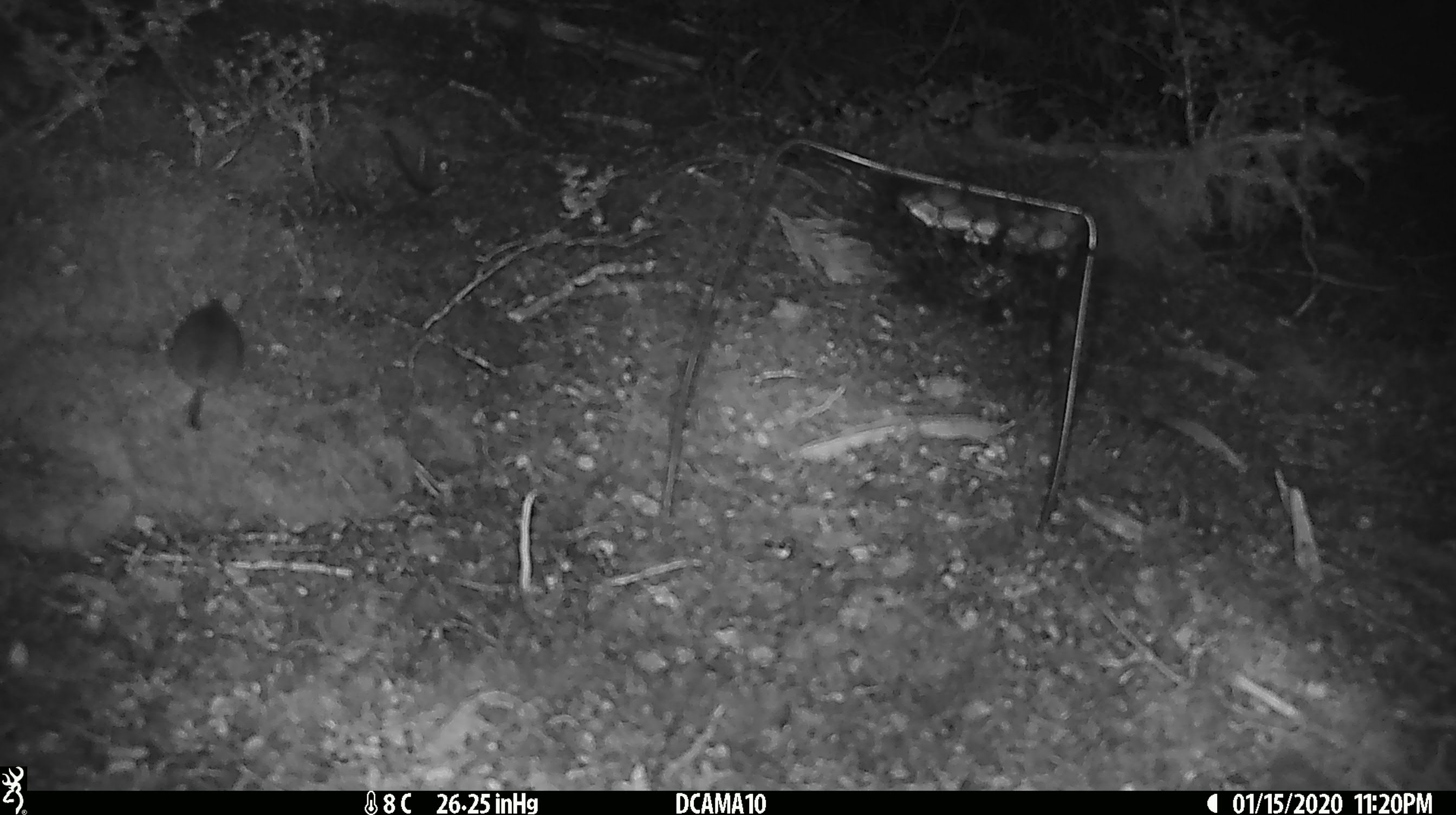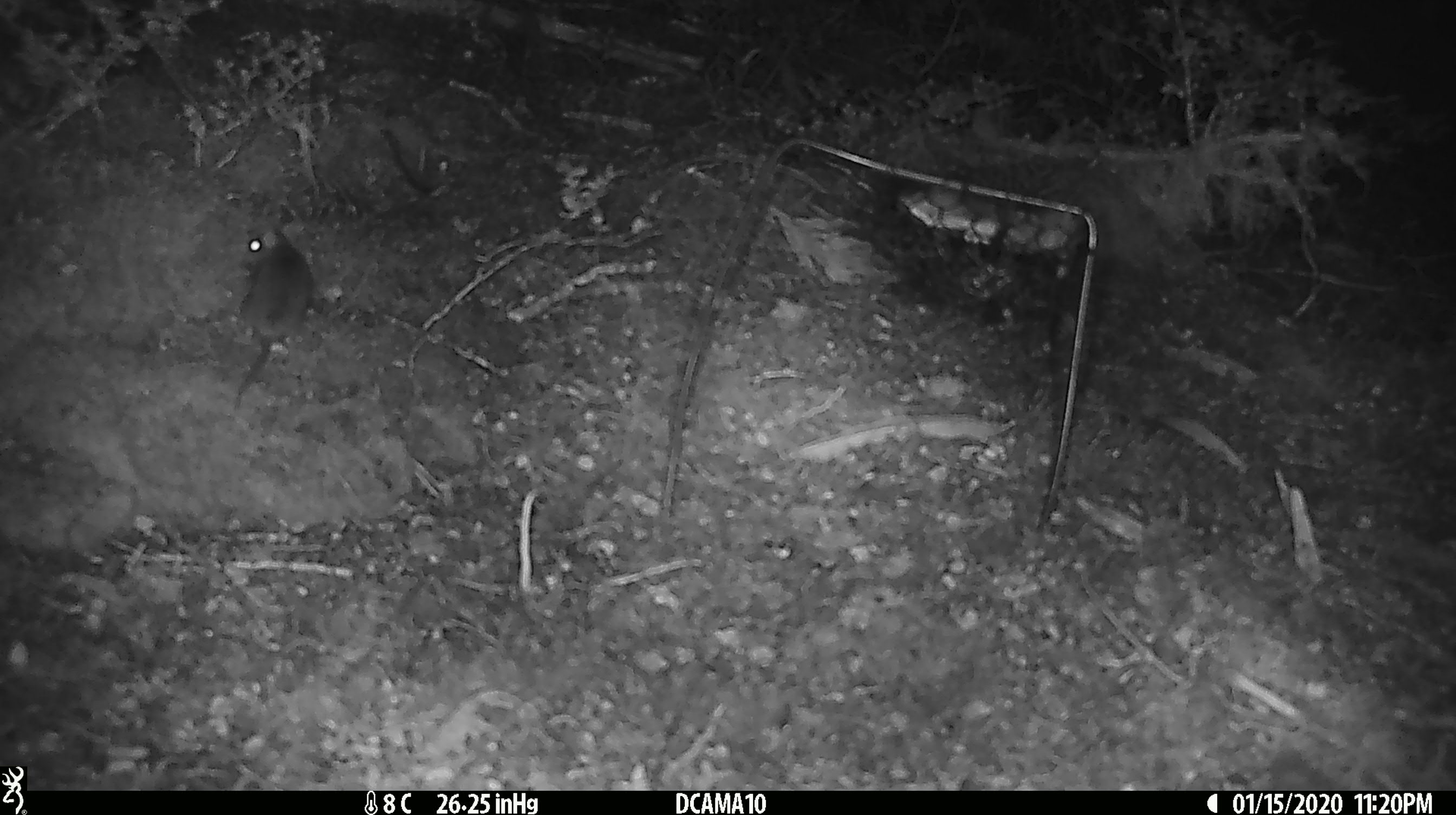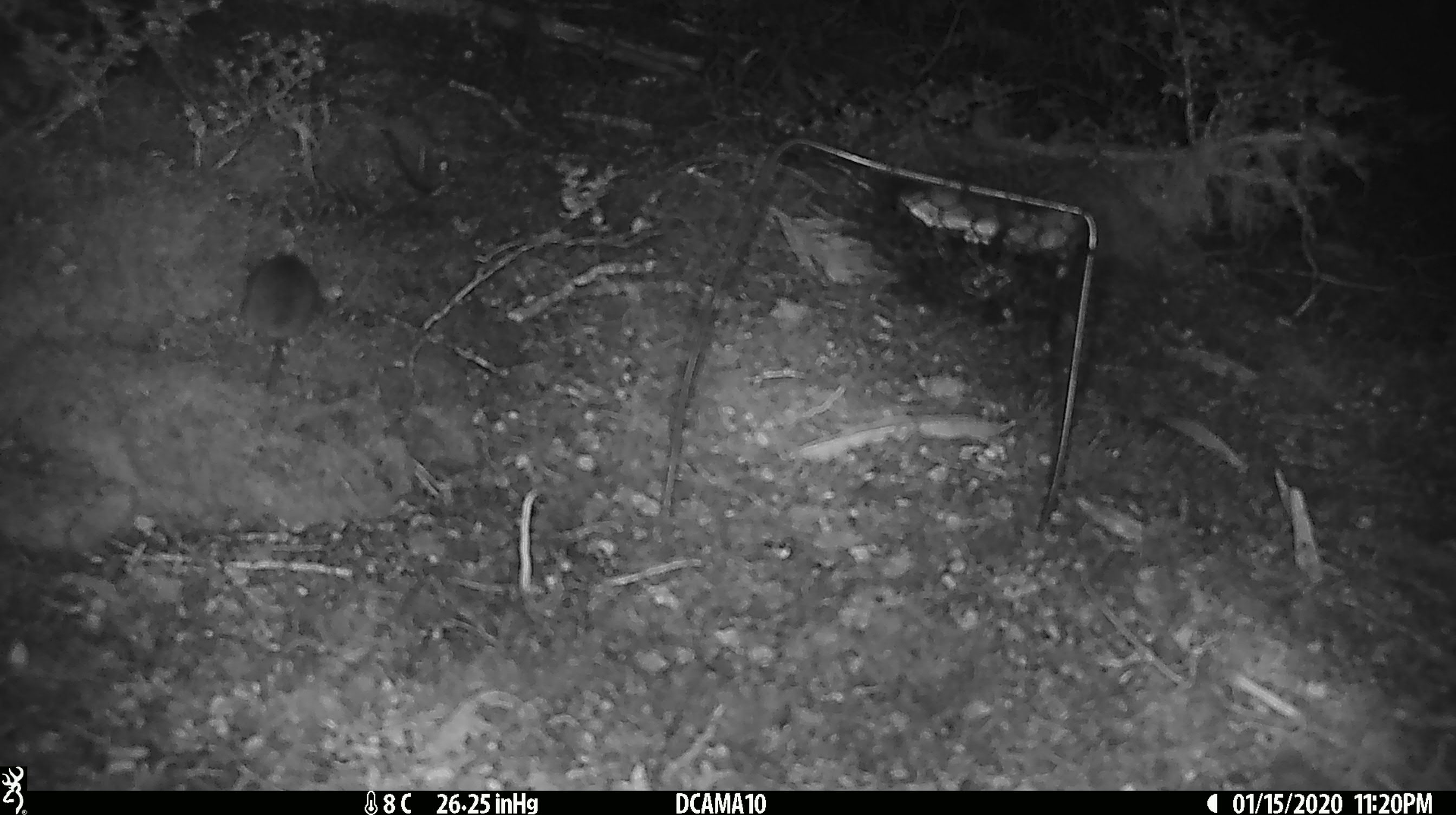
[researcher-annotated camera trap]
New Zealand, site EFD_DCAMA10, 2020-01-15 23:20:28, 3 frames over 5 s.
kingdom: Animalia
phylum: Chordata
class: Mammalia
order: Rodentia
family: Muridae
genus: Mus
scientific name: Mus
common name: mouse